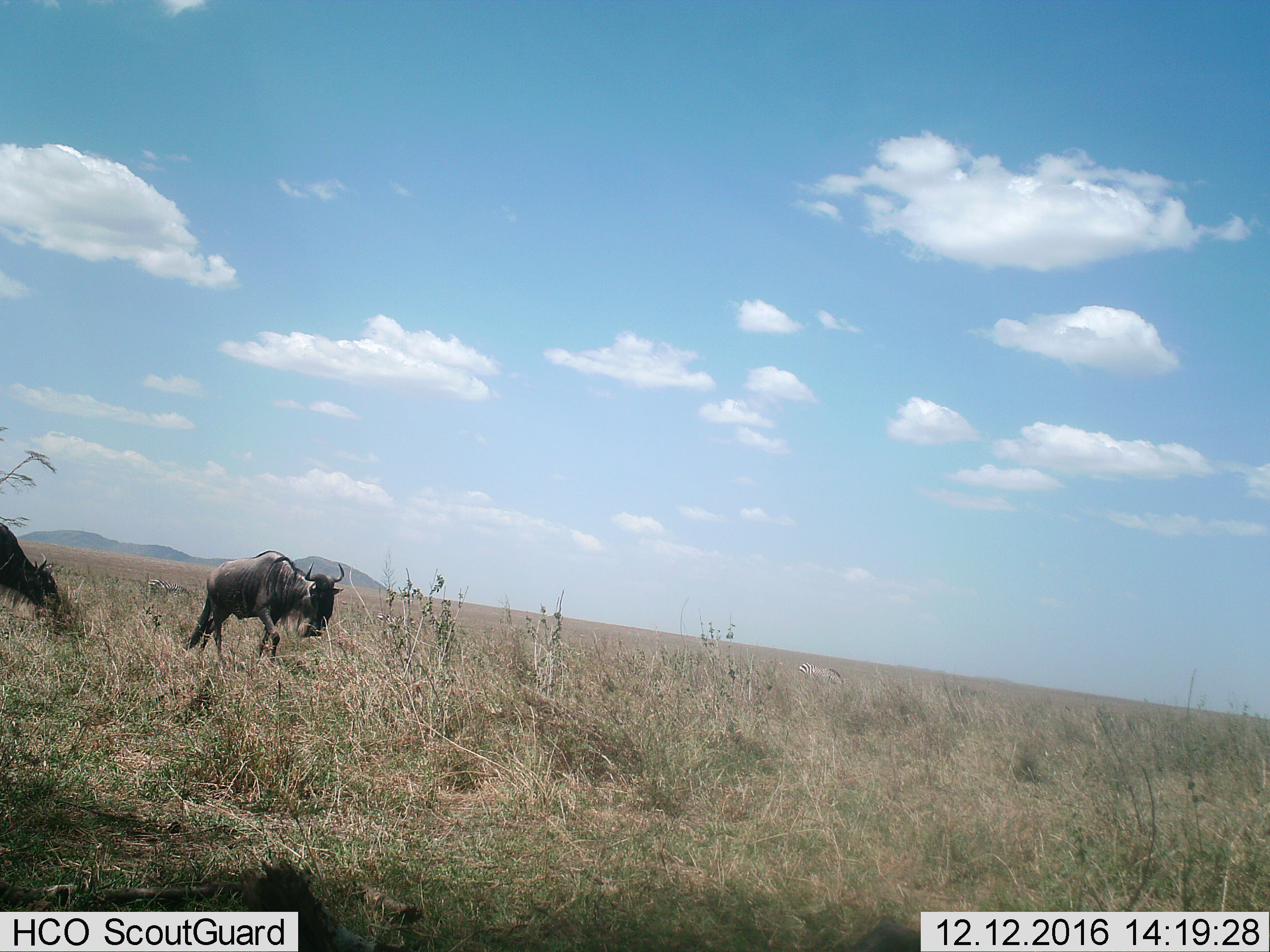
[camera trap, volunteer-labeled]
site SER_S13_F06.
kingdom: Animalia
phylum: Chordata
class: Mammalia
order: Artiodactyla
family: Bovidae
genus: Connochaetes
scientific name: Connochaetes taurinus taurinus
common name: blue wildebeest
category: wildebeestblue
Wildebeestblue (blue wildebeest) (Connochaetes taurinus taurinus), count 2. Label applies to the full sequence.